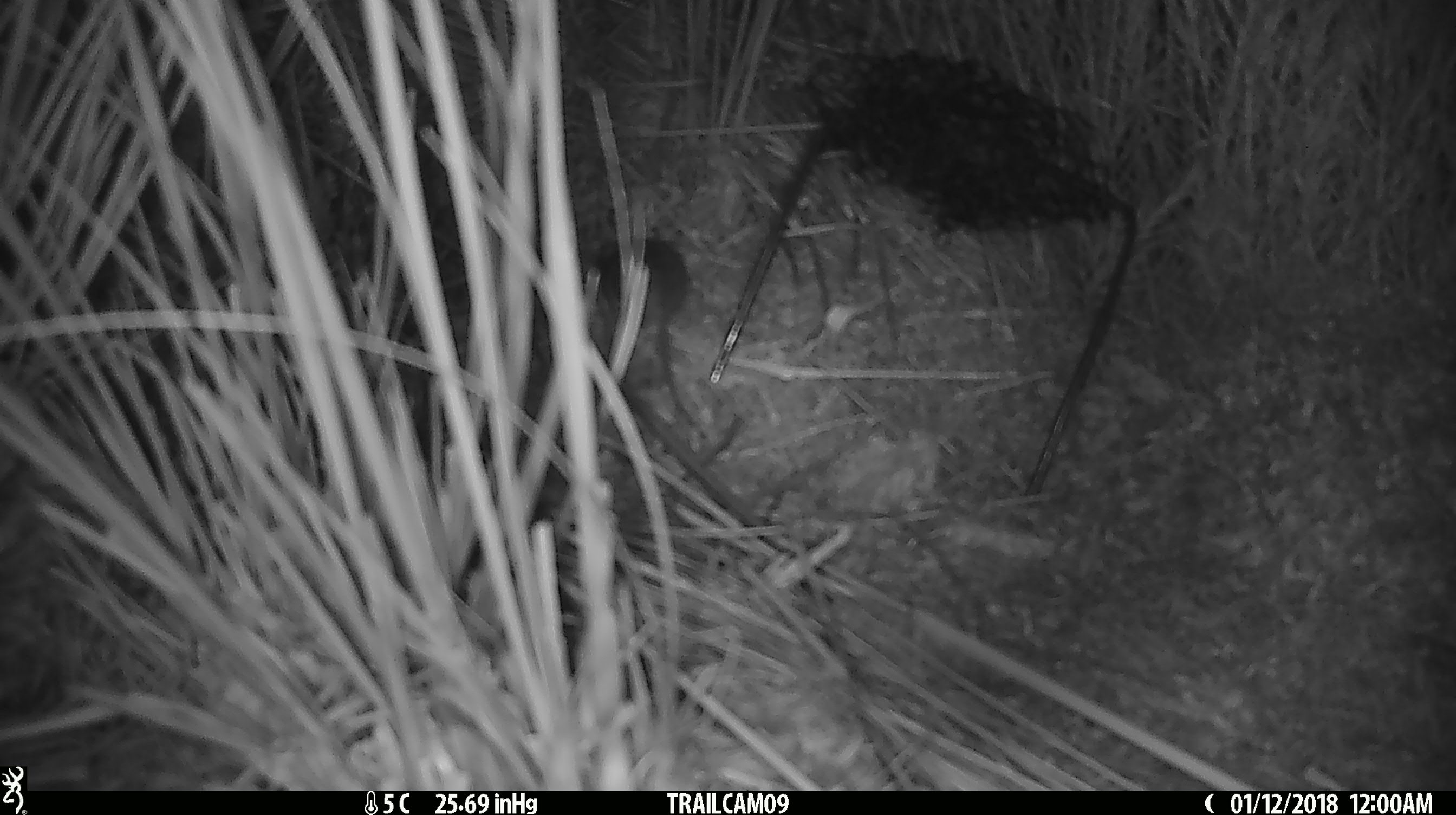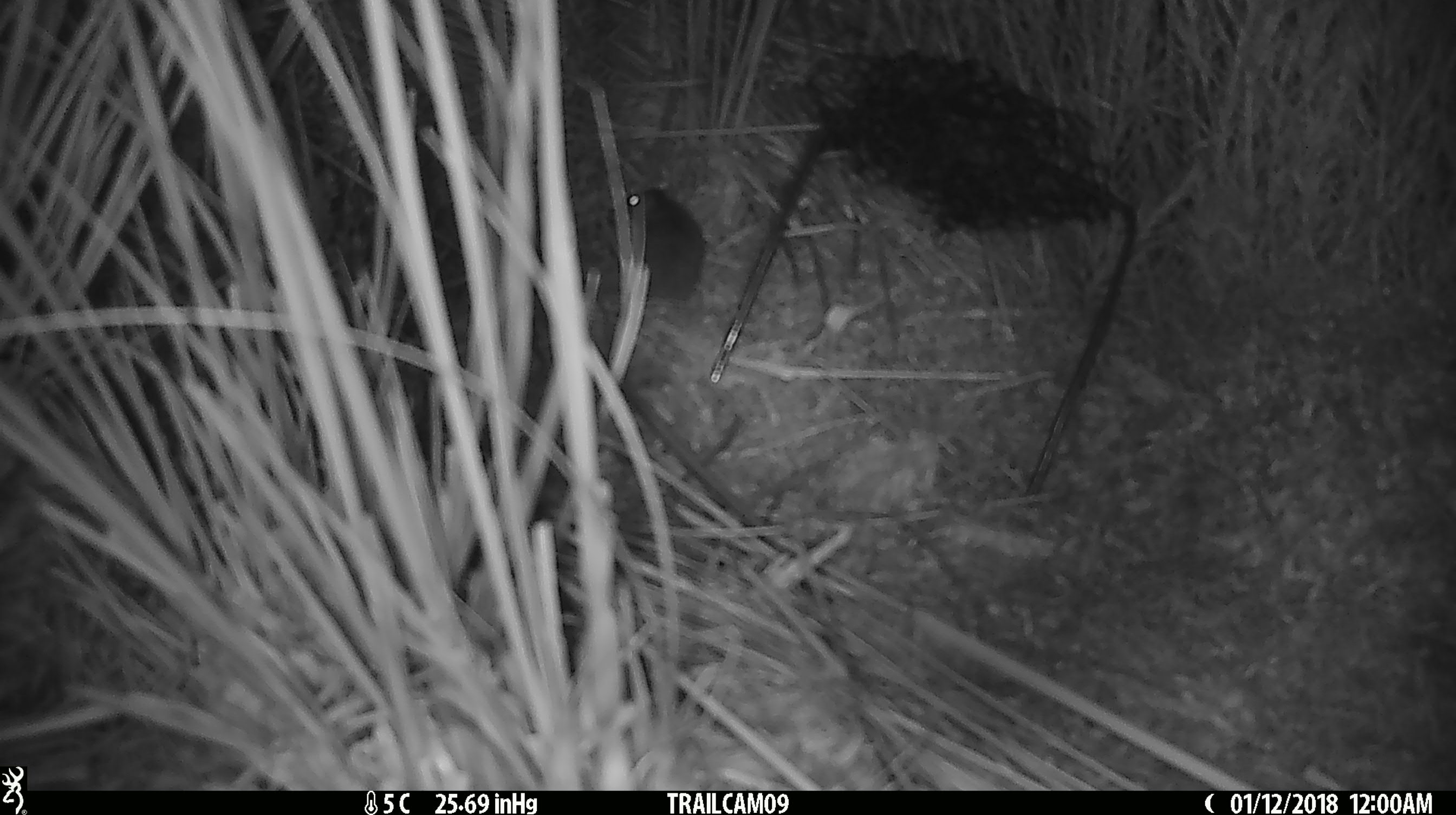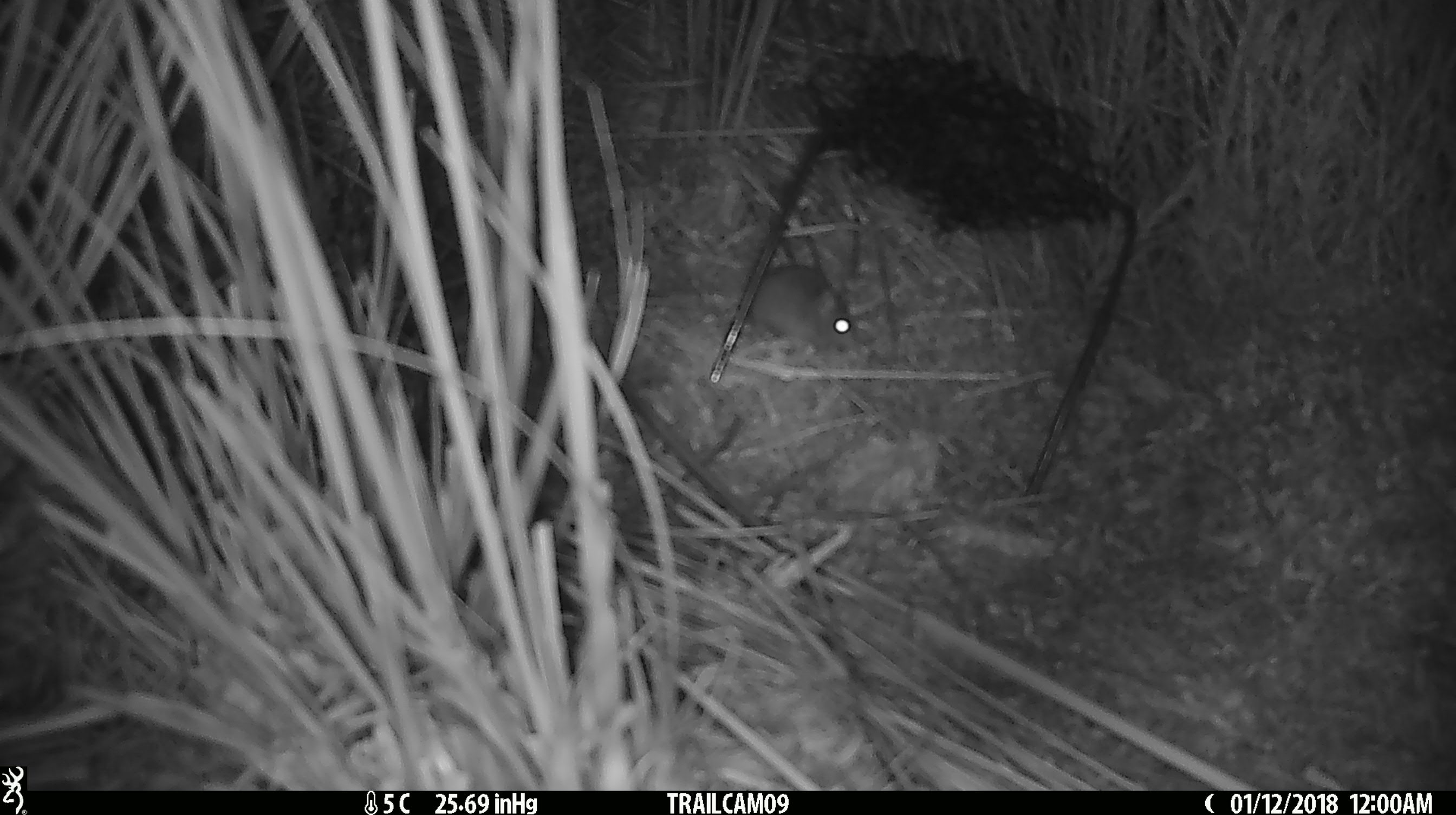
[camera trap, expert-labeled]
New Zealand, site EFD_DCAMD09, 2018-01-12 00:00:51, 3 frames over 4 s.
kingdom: Animalia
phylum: Chordata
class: Mammalia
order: Rodentia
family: Muridae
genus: Mus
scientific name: Mus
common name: mouse